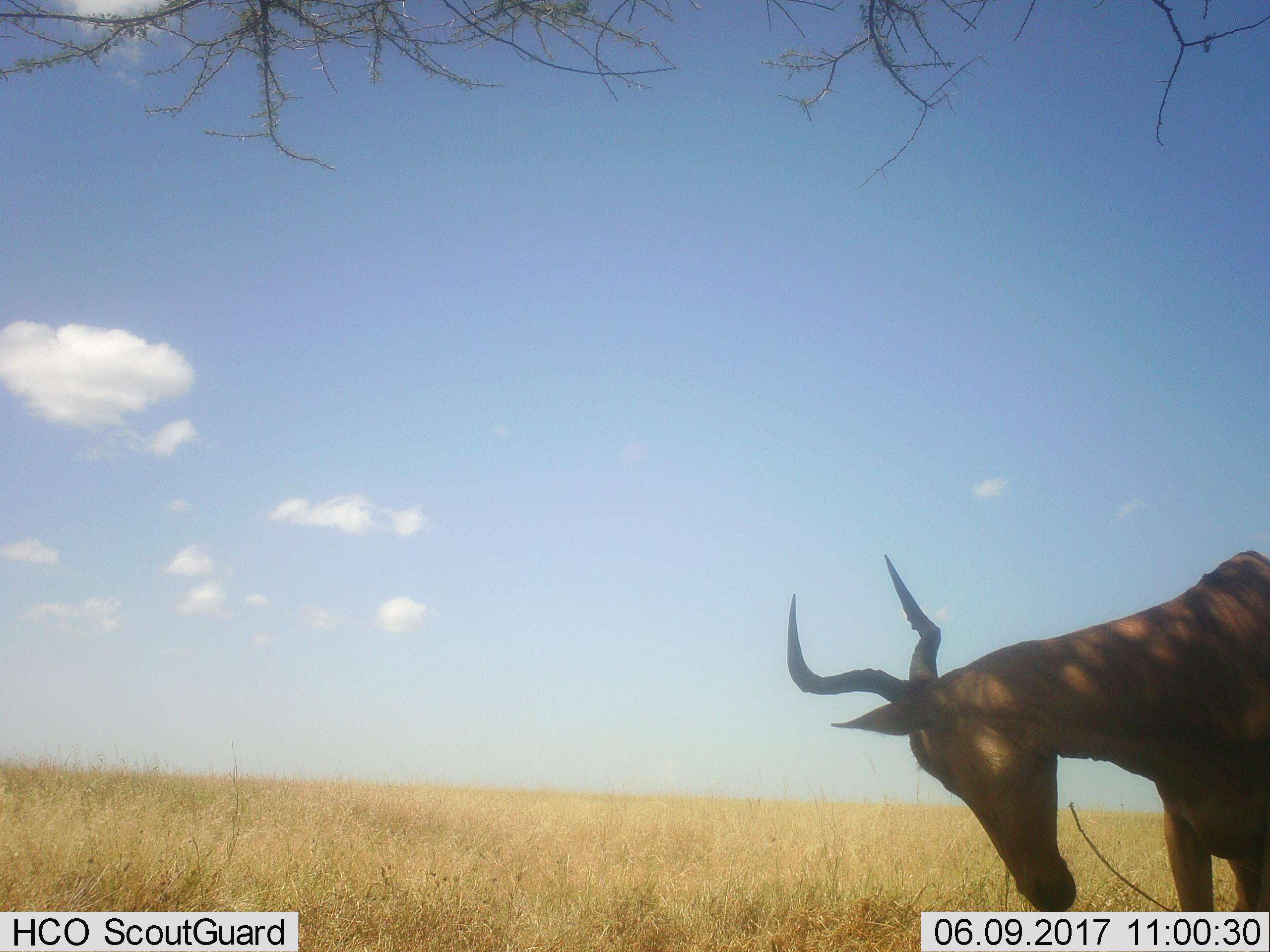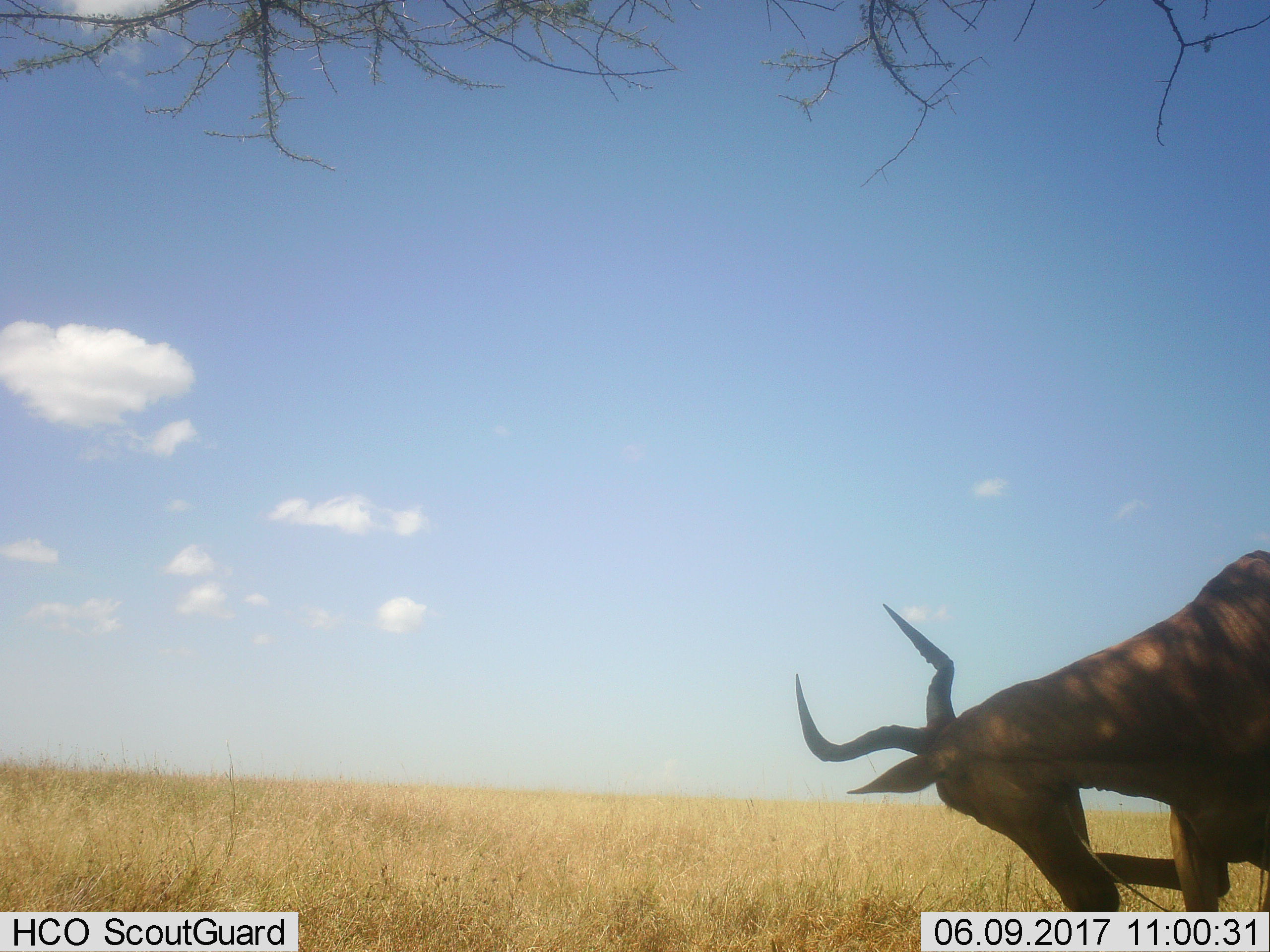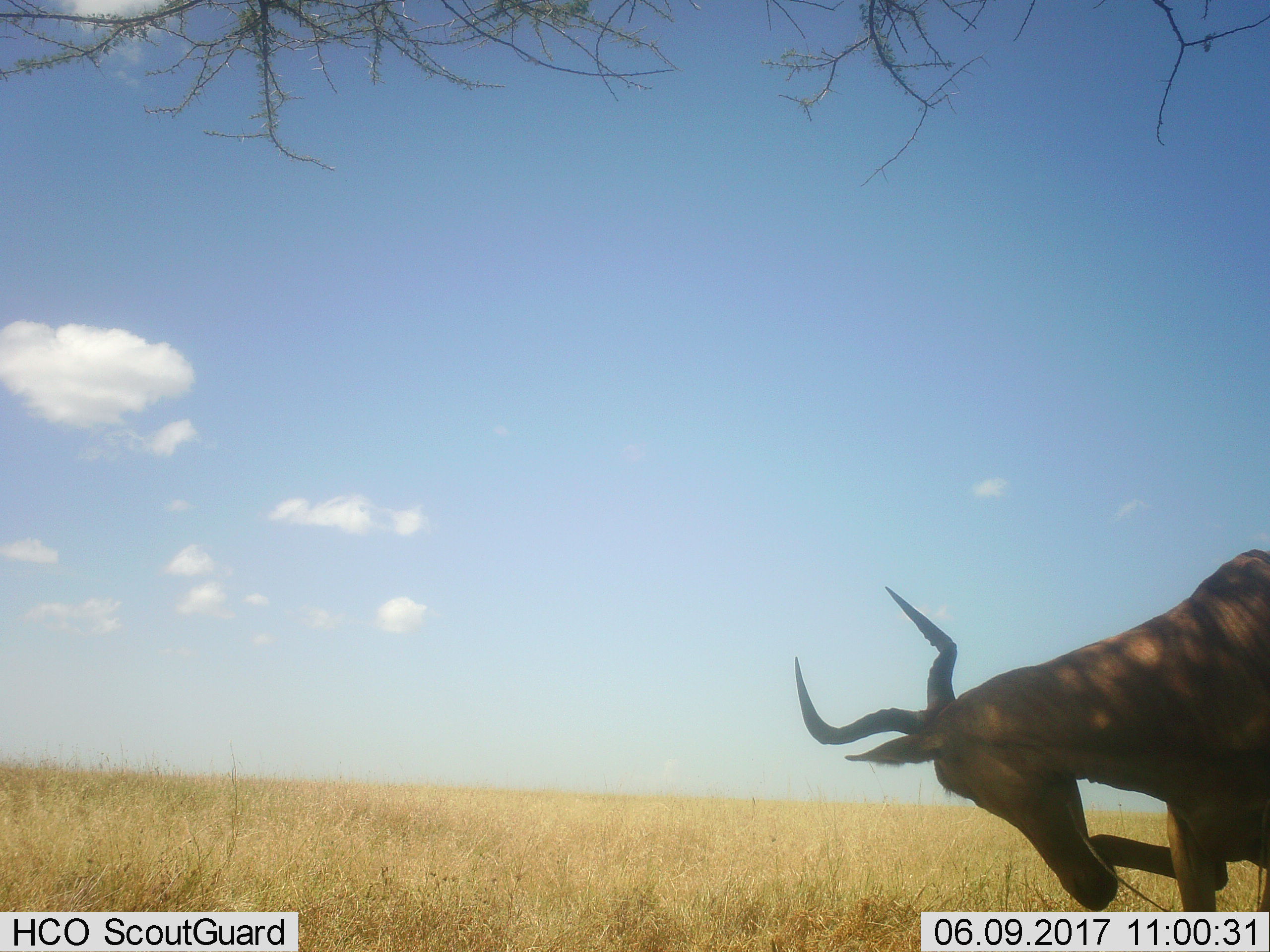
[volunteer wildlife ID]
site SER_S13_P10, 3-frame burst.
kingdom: Animalia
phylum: Chordata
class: Mammalia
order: Artiodactyla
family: Bovidae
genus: Alcelaphus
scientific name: Alcelaphus buselaphus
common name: hartebeest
Hartebeest (Alcelaphus buselaphus), count 1. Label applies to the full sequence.